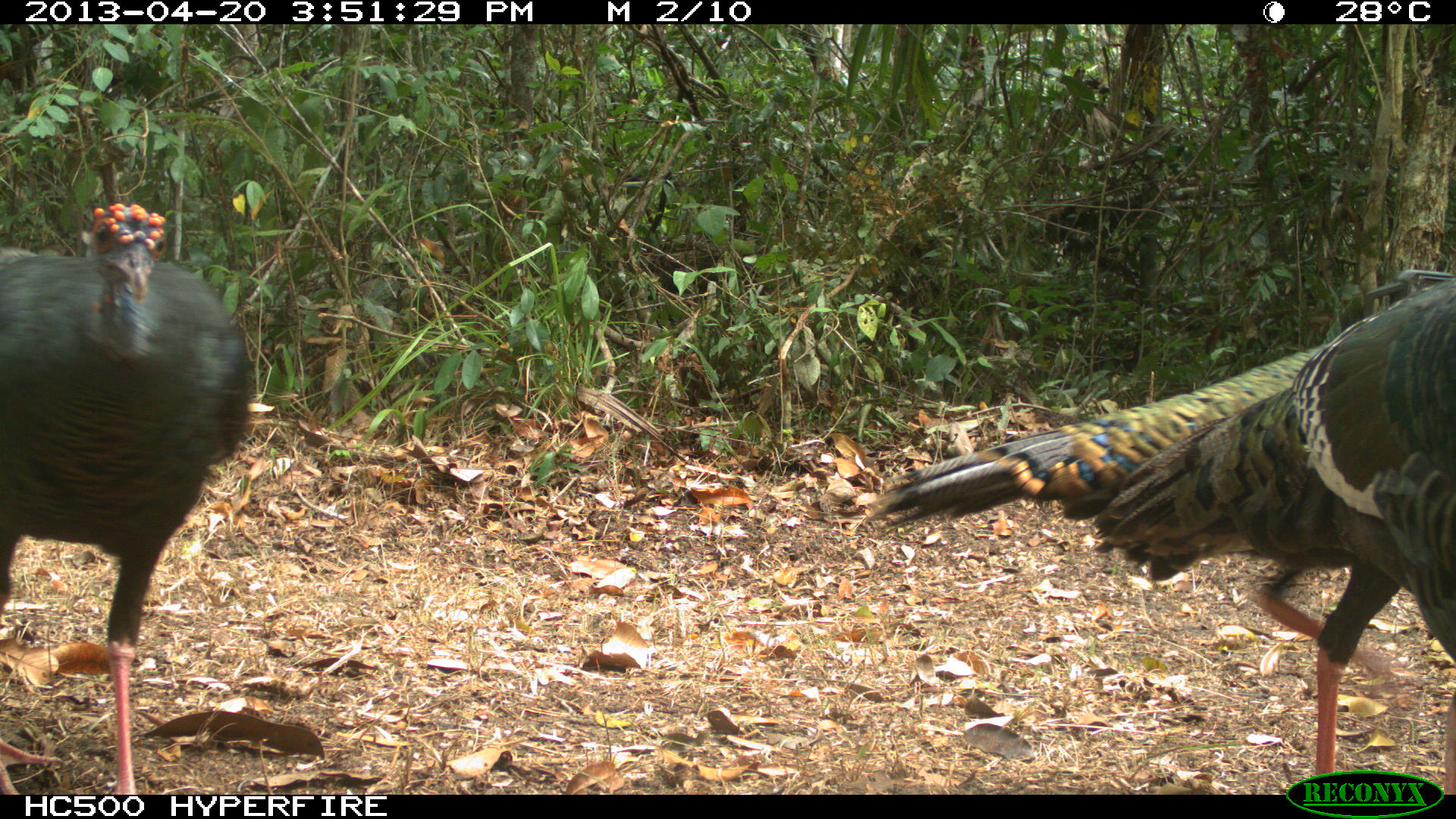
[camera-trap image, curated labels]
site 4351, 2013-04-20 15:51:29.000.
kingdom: Animalia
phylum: Chordata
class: Aves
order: Galliformes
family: Phasianidae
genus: Meleagris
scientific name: Meleagris ocellata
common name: ocellated turkey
Meleagris ocellata (ocellated turkey), count 2.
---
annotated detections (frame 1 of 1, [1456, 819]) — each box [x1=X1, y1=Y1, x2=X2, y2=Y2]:
meleagris ocellata: [x1=864, y1=275, x2=1454, y2=792]; [x1=0, y1=198, x2=251, y2=792]; [x1=880, y1=338, x2=1330, y2=520]